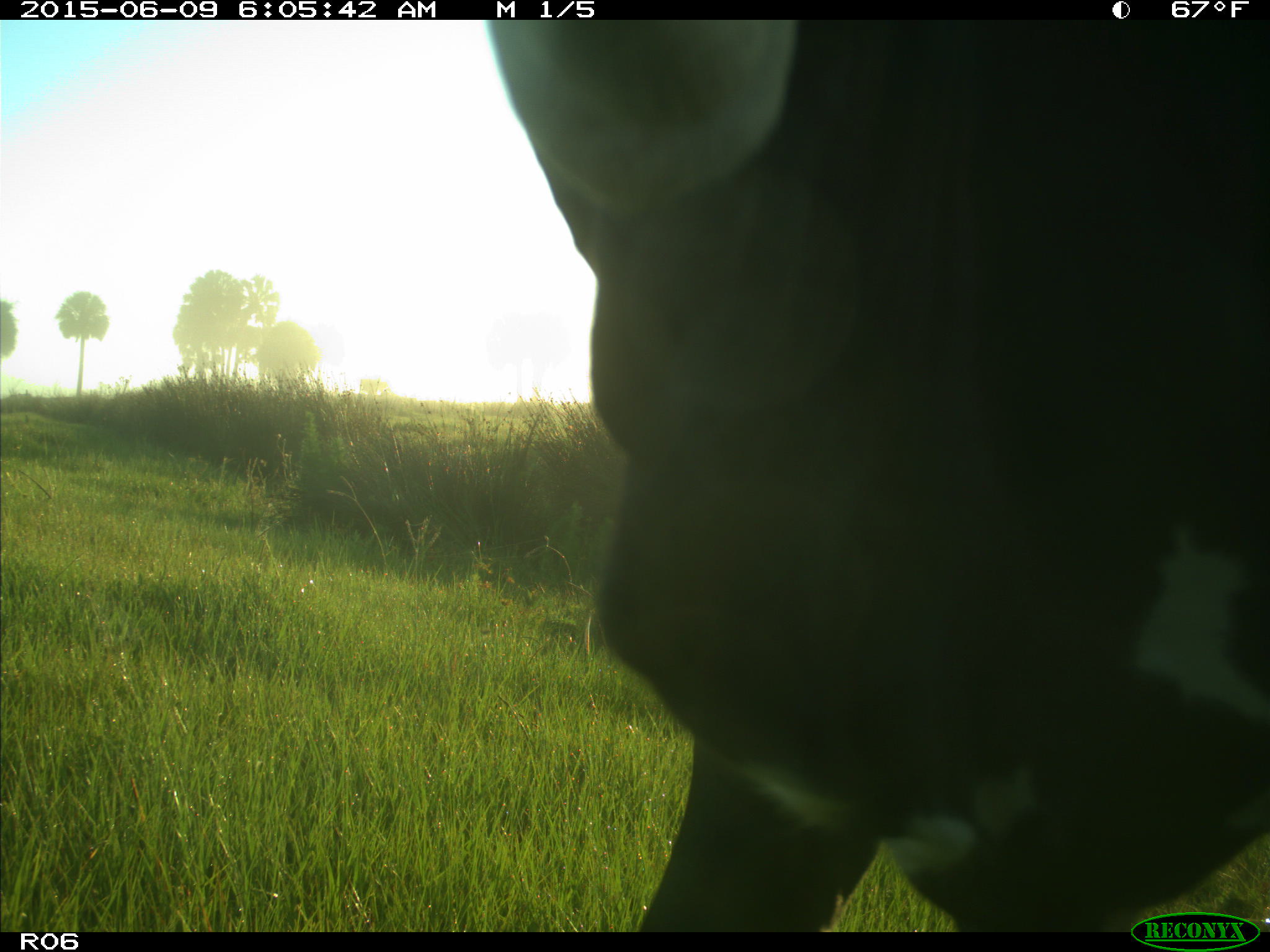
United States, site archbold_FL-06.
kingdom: Animalia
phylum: Chordata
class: Mammalia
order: Artiodactyla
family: Bovidae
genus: Bos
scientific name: Bos taurus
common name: domestic cow